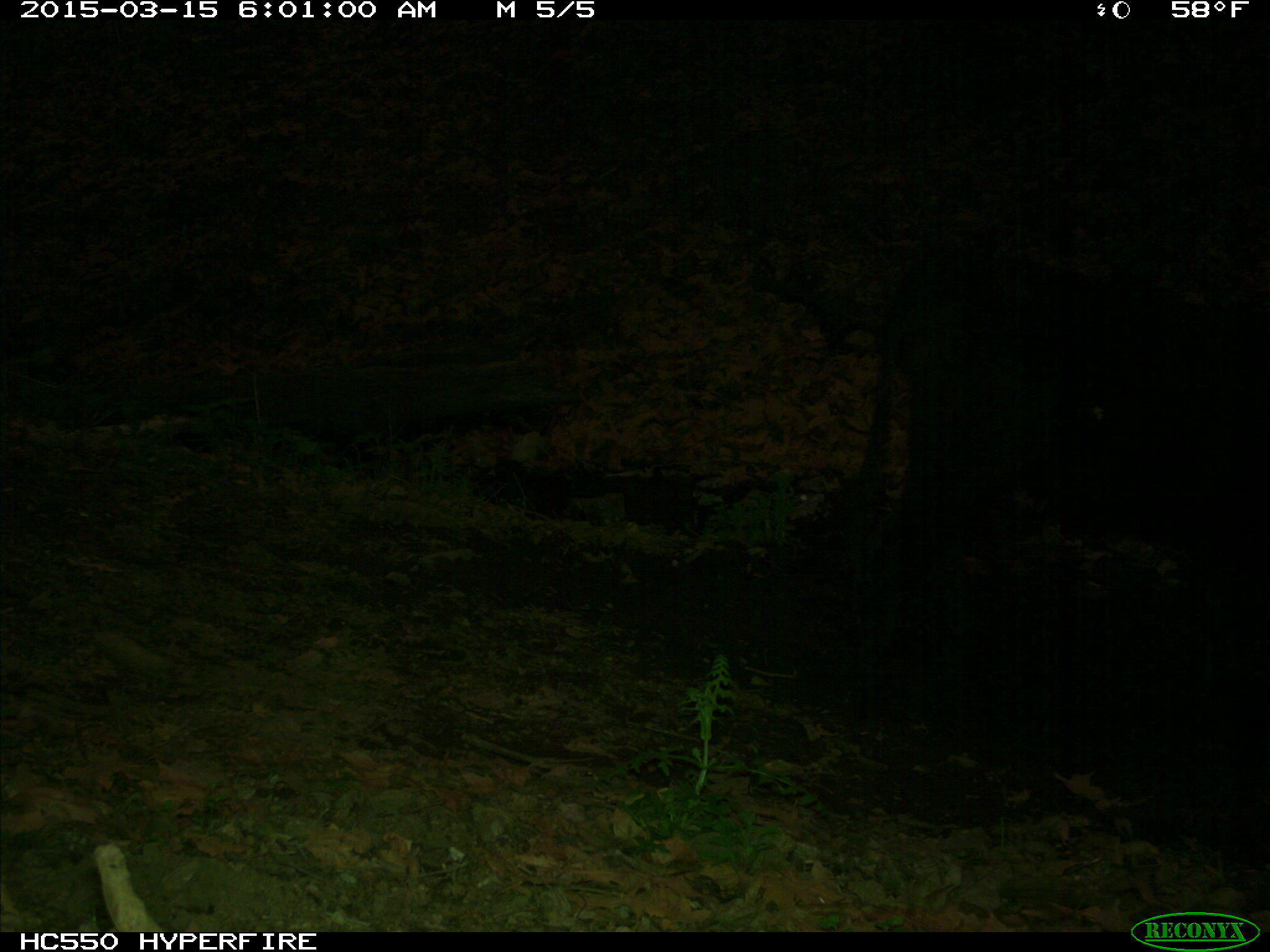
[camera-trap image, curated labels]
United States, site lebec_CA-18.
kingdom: Animalia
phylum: Chordata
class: Mammalia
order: Artiodactyla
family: Bovidae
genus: Bos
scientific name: Bos taurus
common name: domestic cow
Bos taurus (domestic cow).